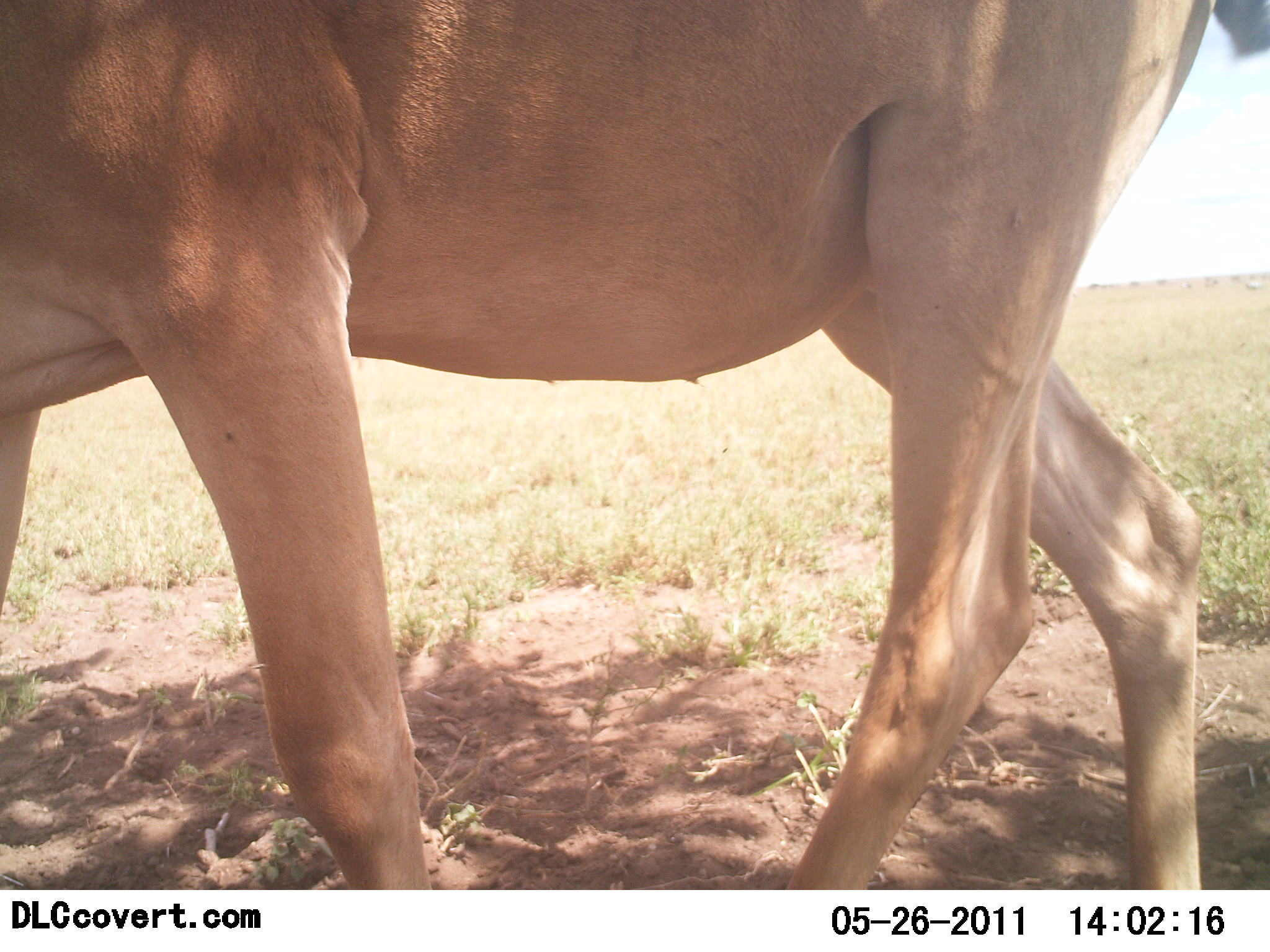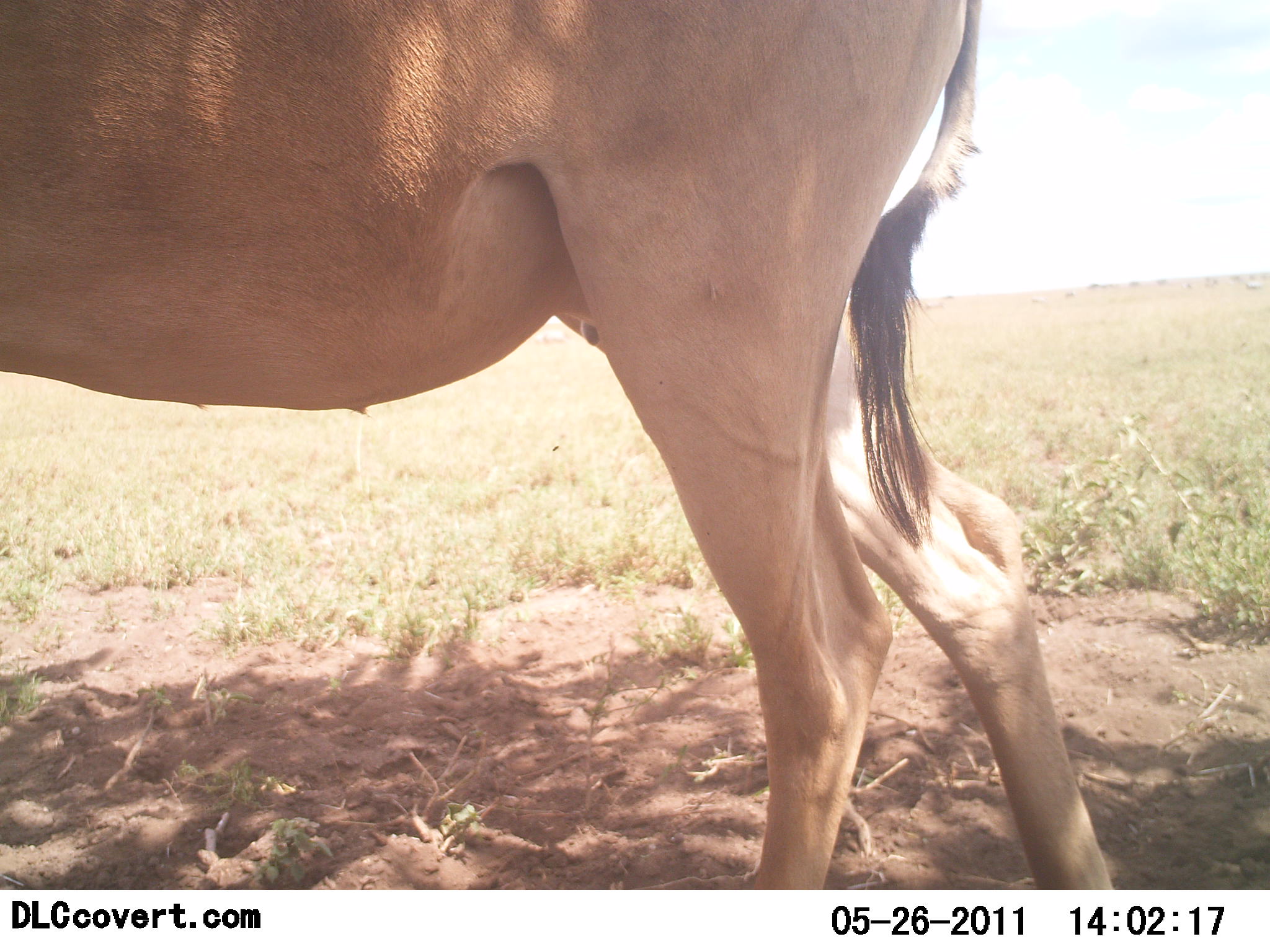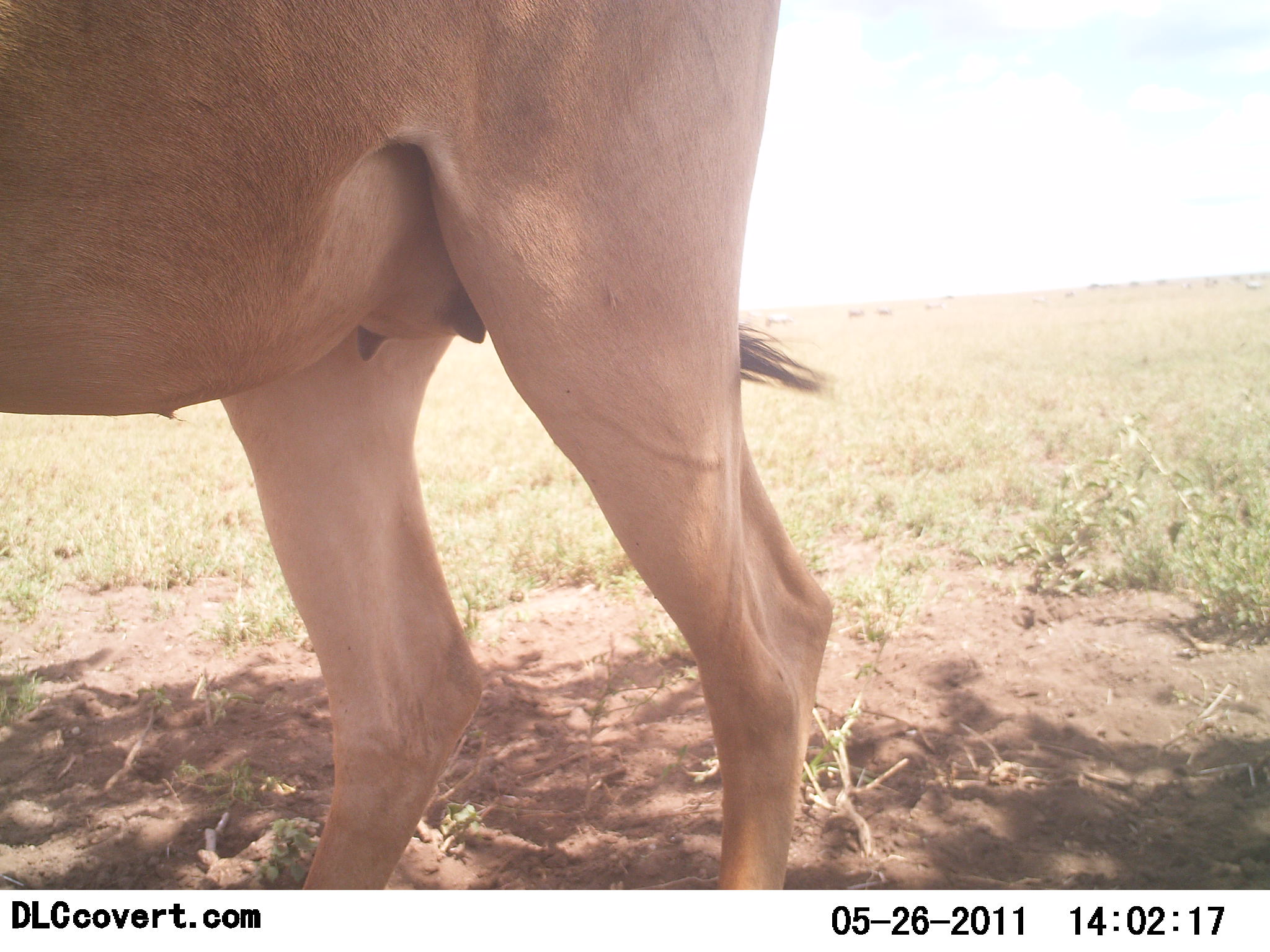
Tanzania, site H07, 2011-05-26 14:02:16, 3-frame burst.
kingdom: Animalia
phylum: Chordata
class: Mammalia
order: Artiodactyla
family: Bovidae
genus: Alcelaphus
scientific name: Alcelaphus buselaphus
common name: hartebeest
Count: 1.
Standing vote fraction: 45%.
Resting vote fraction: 0%.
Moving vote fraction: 55%.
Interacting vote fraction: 0%.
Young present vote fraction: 0%.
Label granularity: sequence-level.